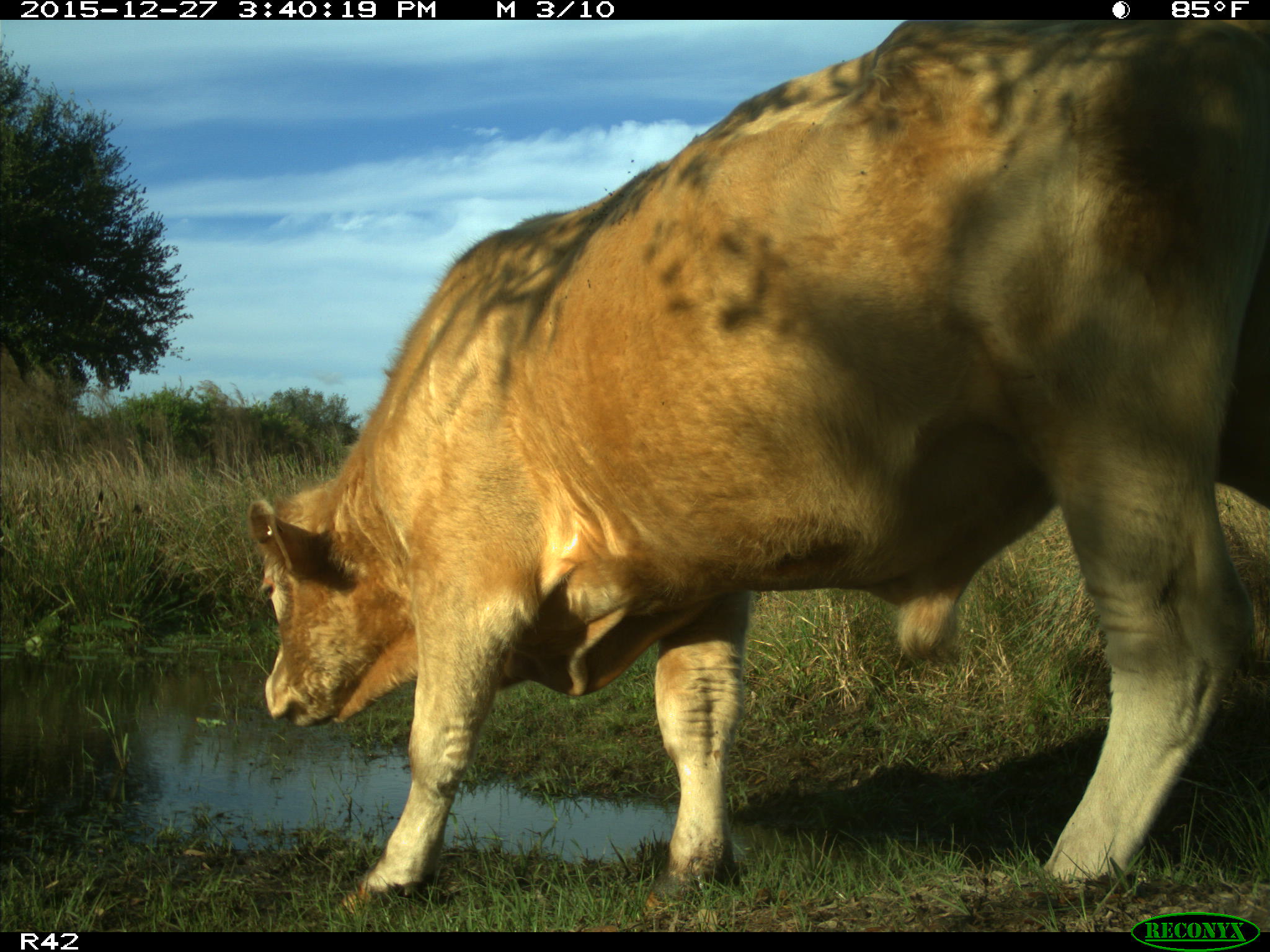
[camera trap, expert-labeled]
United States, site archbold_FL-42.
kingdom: Animalia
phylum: Chordata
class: Mammalia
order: Artiodactyla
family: Bovidae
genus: Bos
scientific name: Bos taurus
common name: domestic cow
Bos taurus (domestic cow).